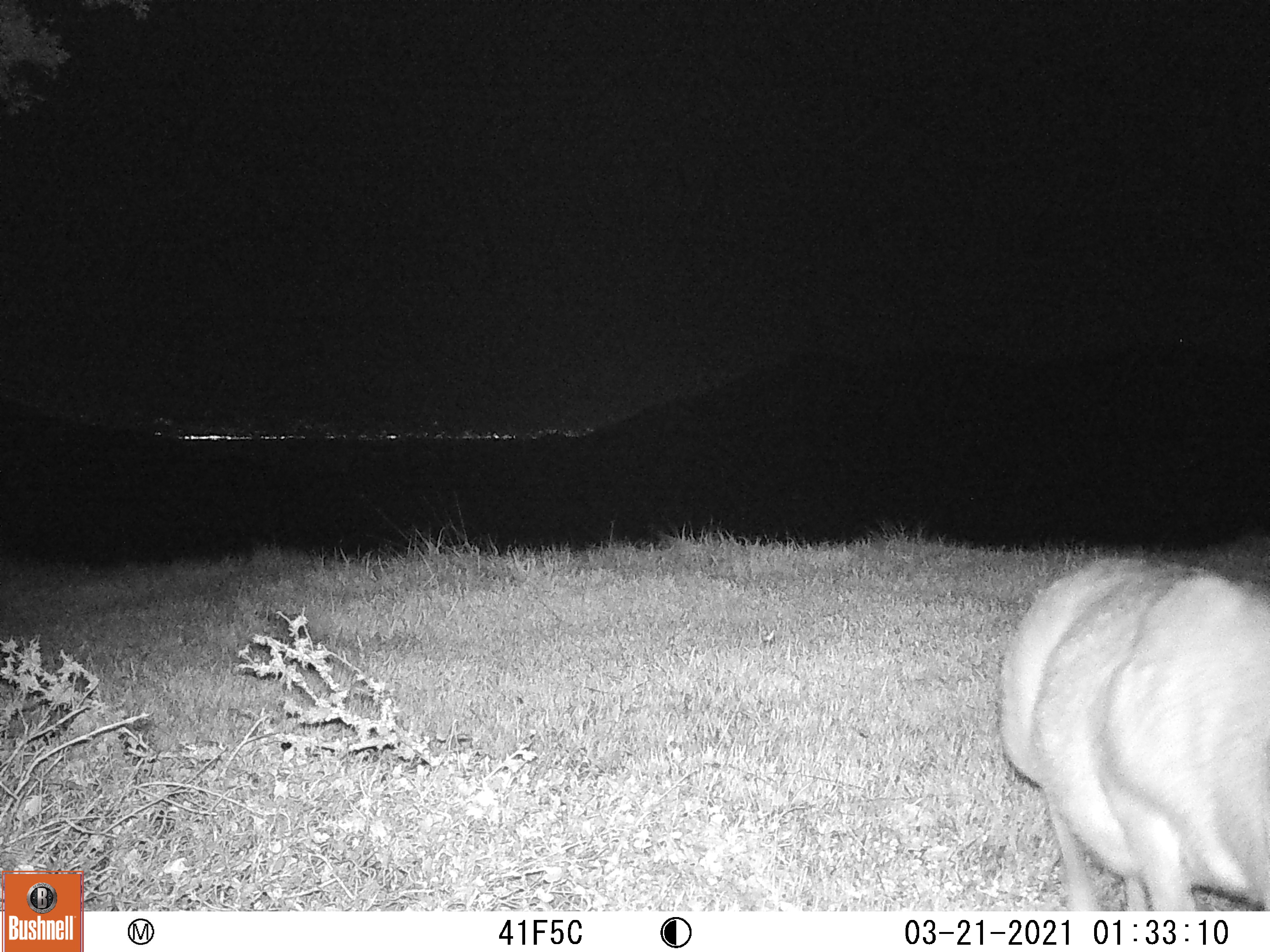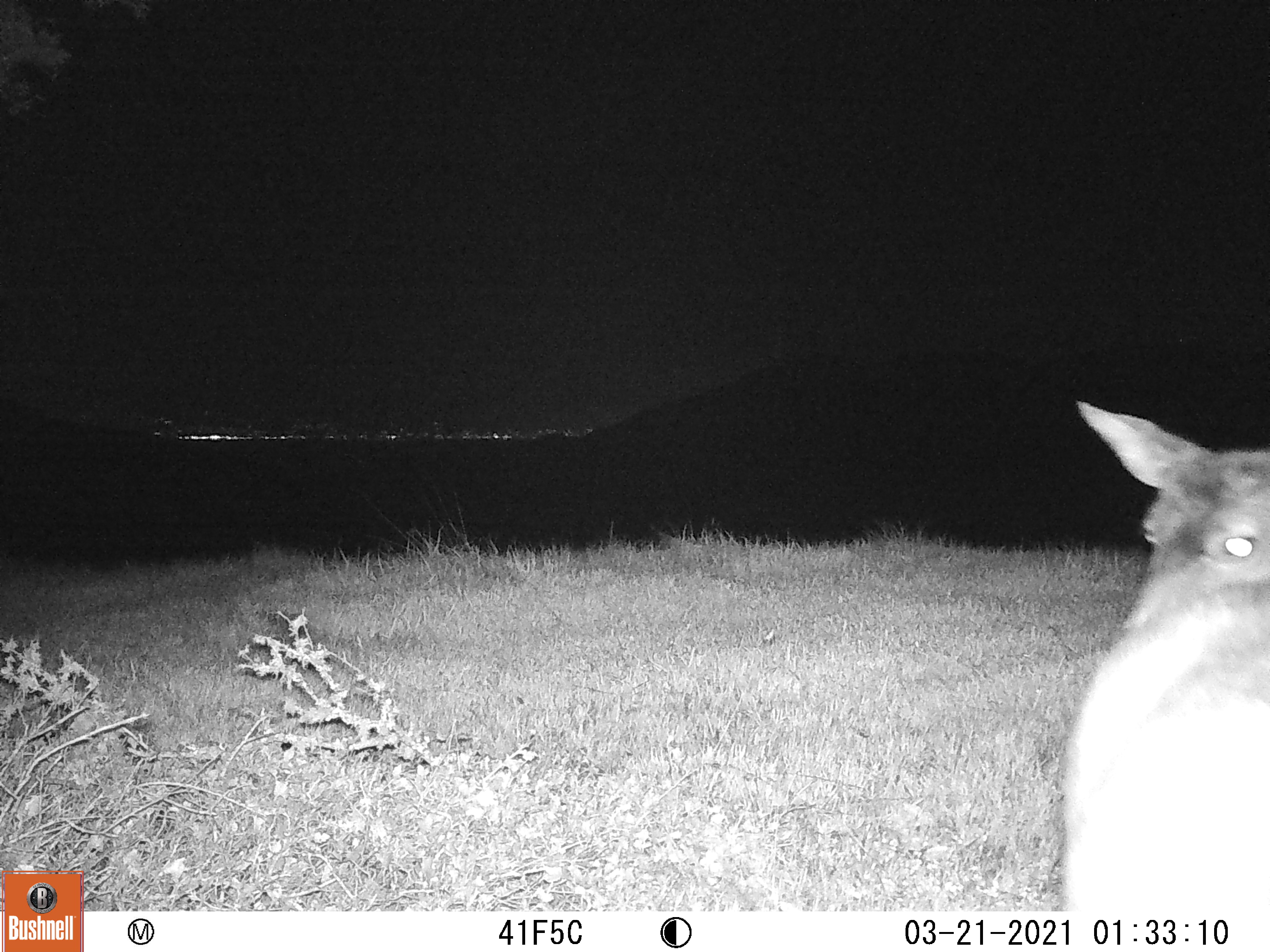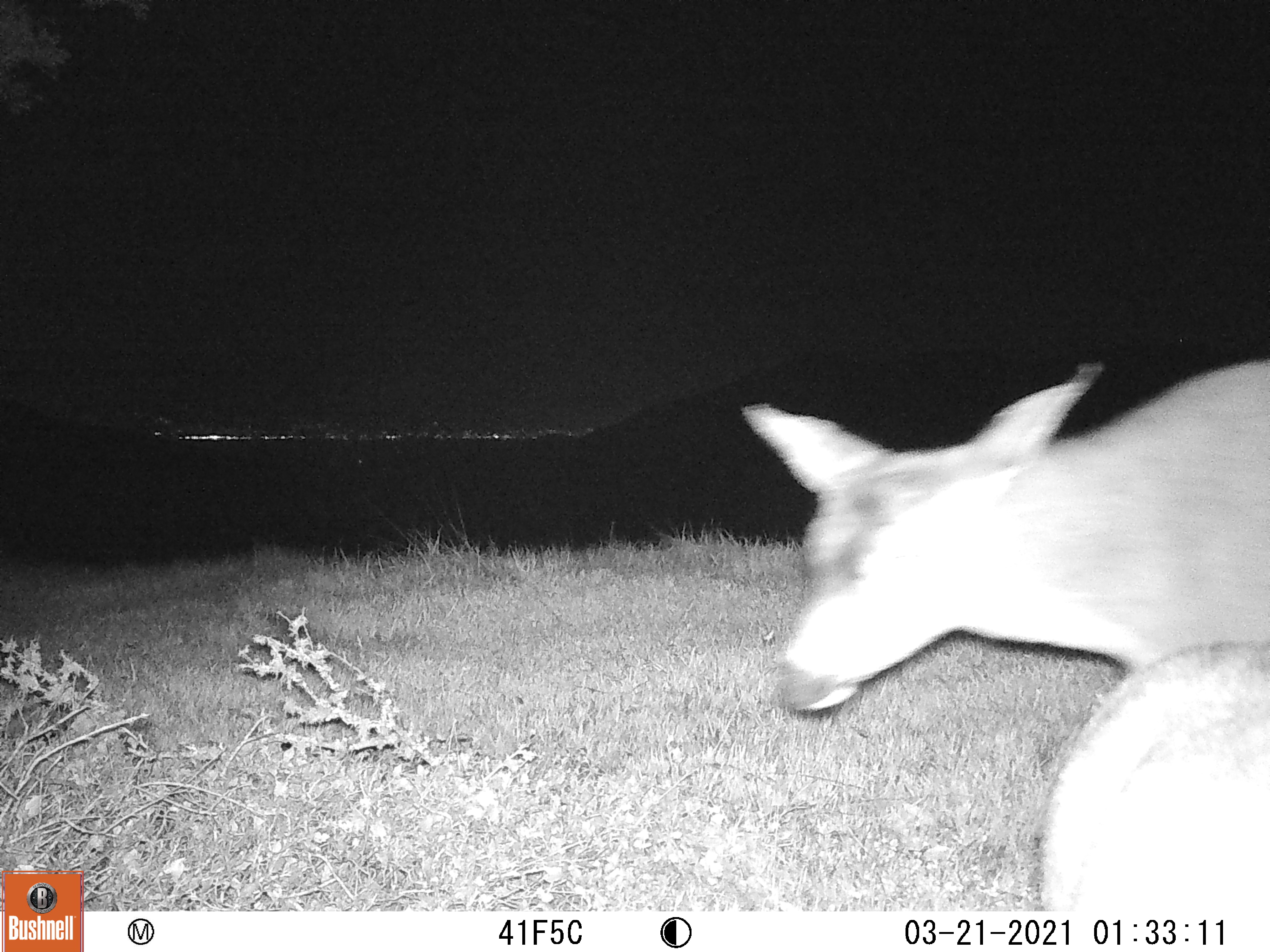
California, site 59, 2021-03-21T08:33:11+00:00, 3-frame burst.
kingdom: Animalia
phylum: Chordata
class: Mammalia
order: Artiodactyla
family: Cervidae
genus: Odocoileus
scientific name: Odocoileus hemionus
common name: mule deer